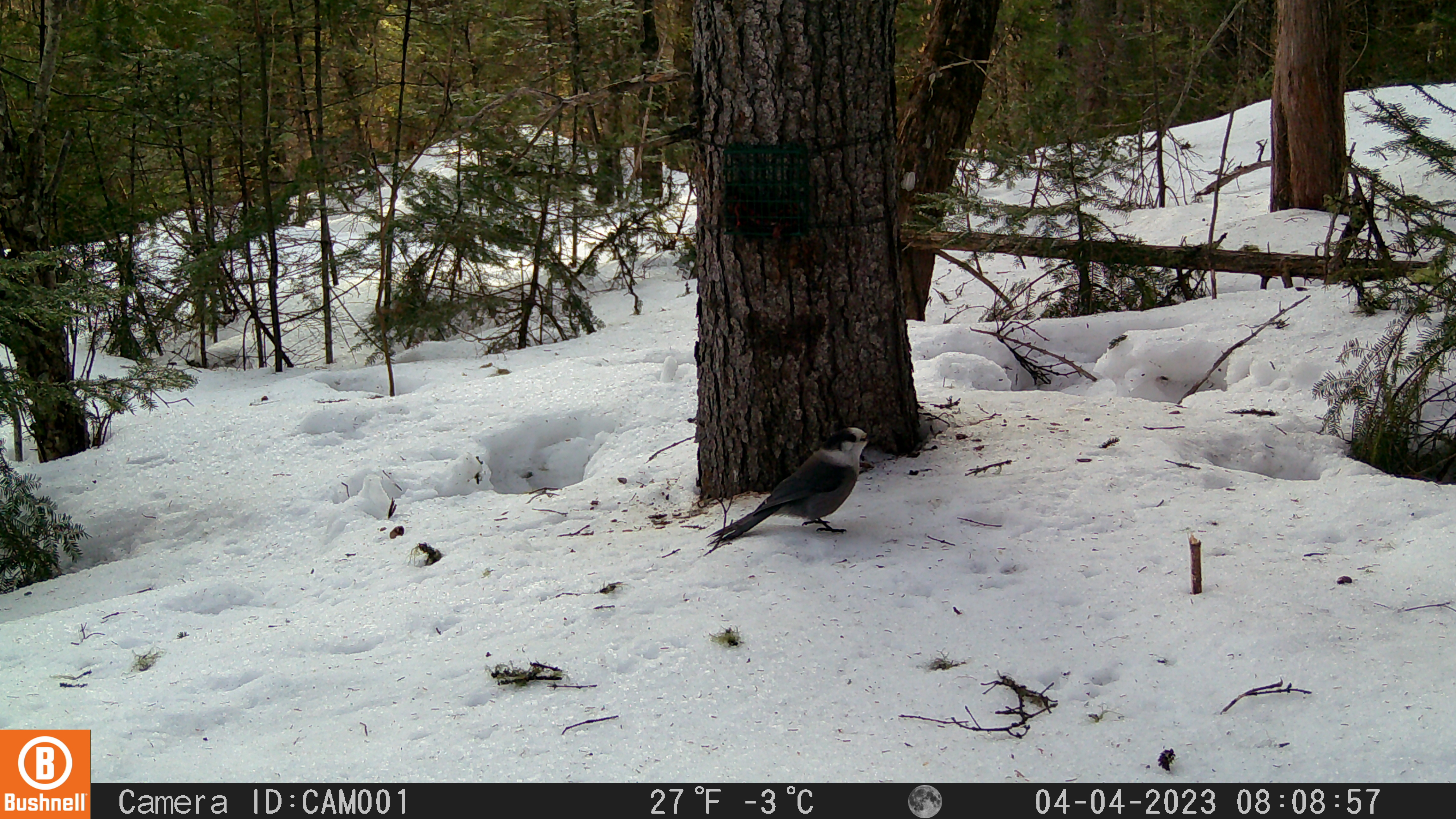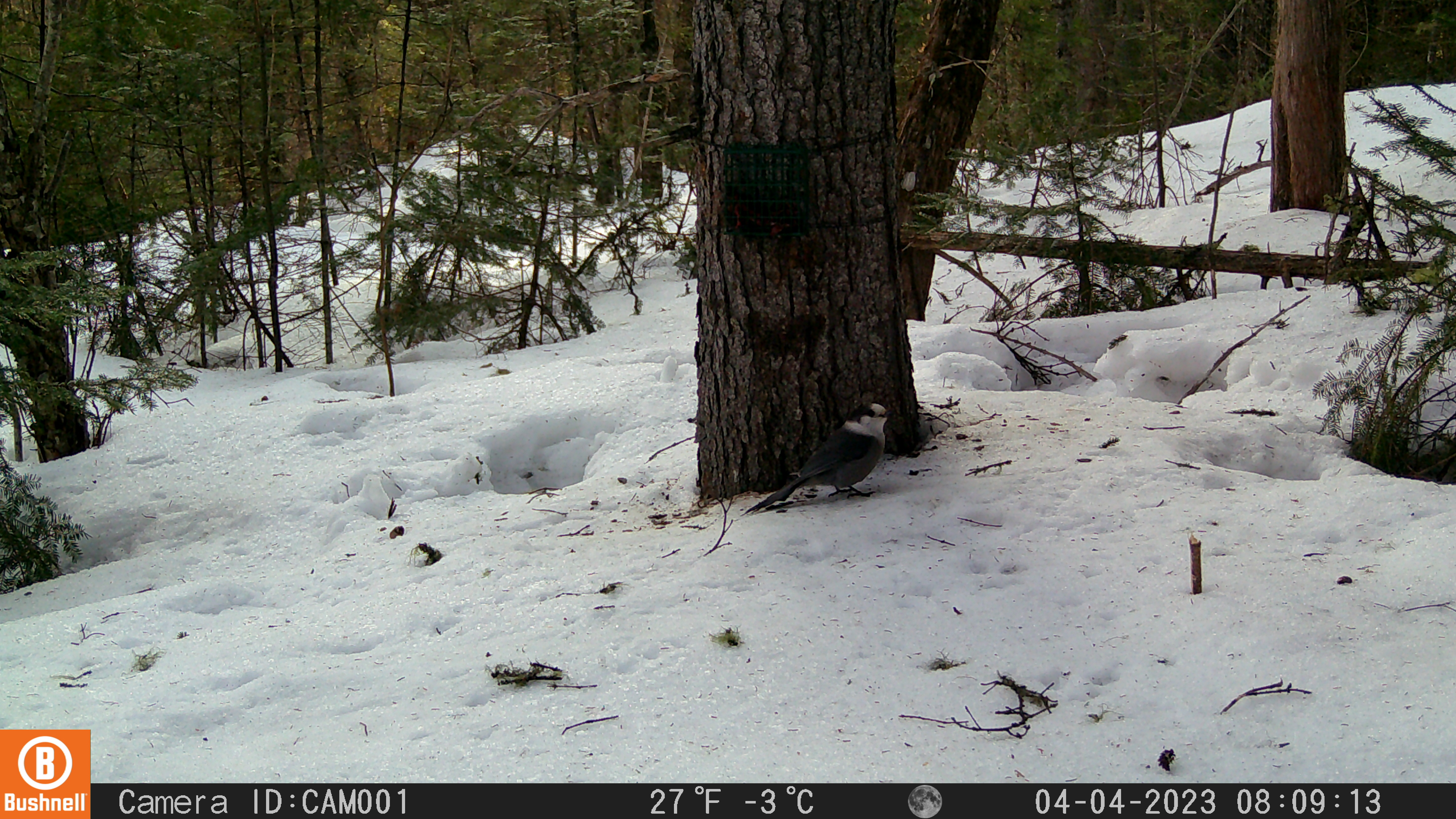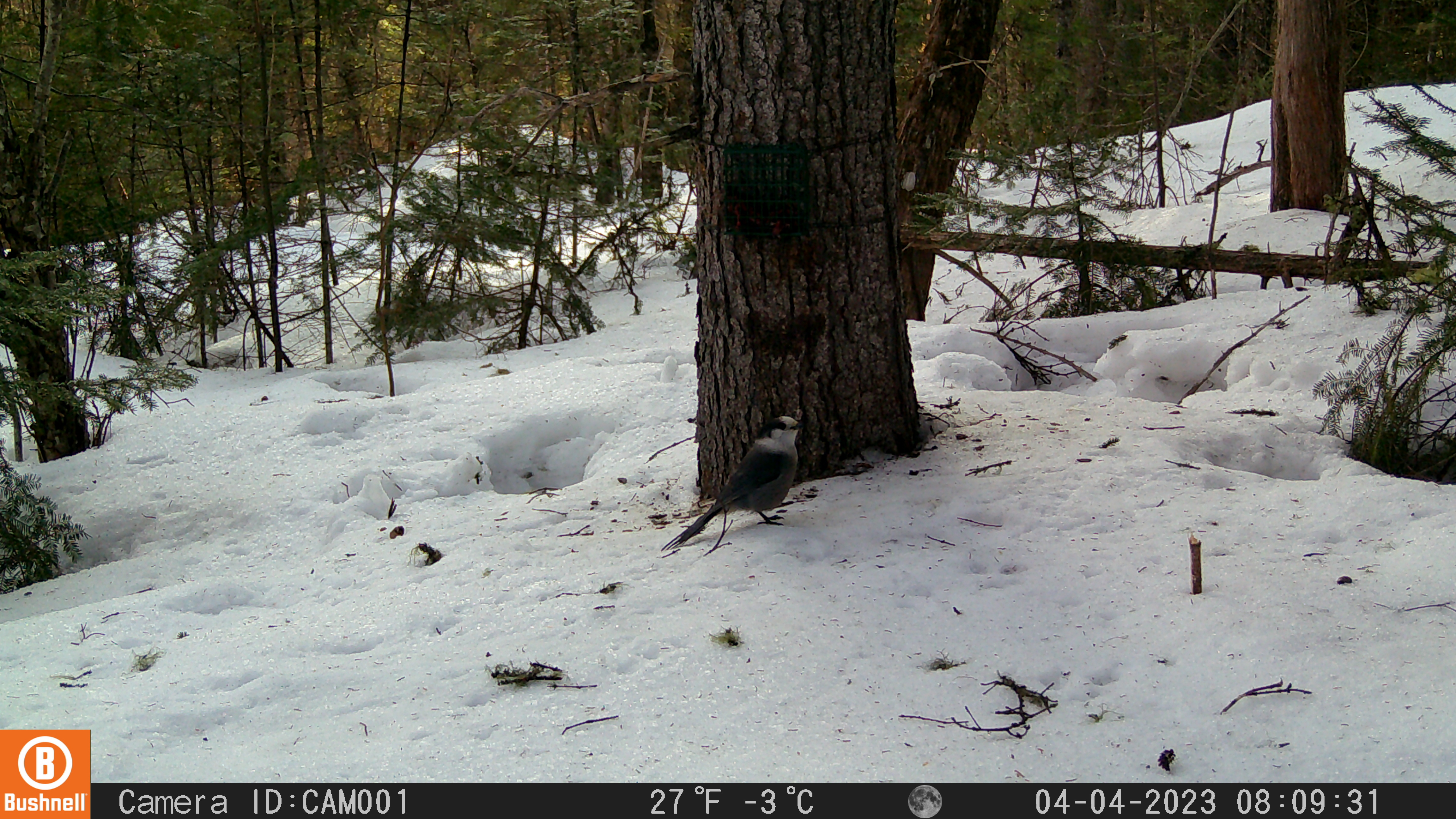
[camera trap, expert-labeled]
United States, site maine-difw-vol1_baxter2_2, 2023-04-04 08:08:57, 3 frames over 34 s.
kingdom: Animalia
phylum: Chordata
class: Aves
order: Passeriformes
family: Corvidae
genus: Perisoreus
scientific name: Perisoreus canadensis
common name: canada jay